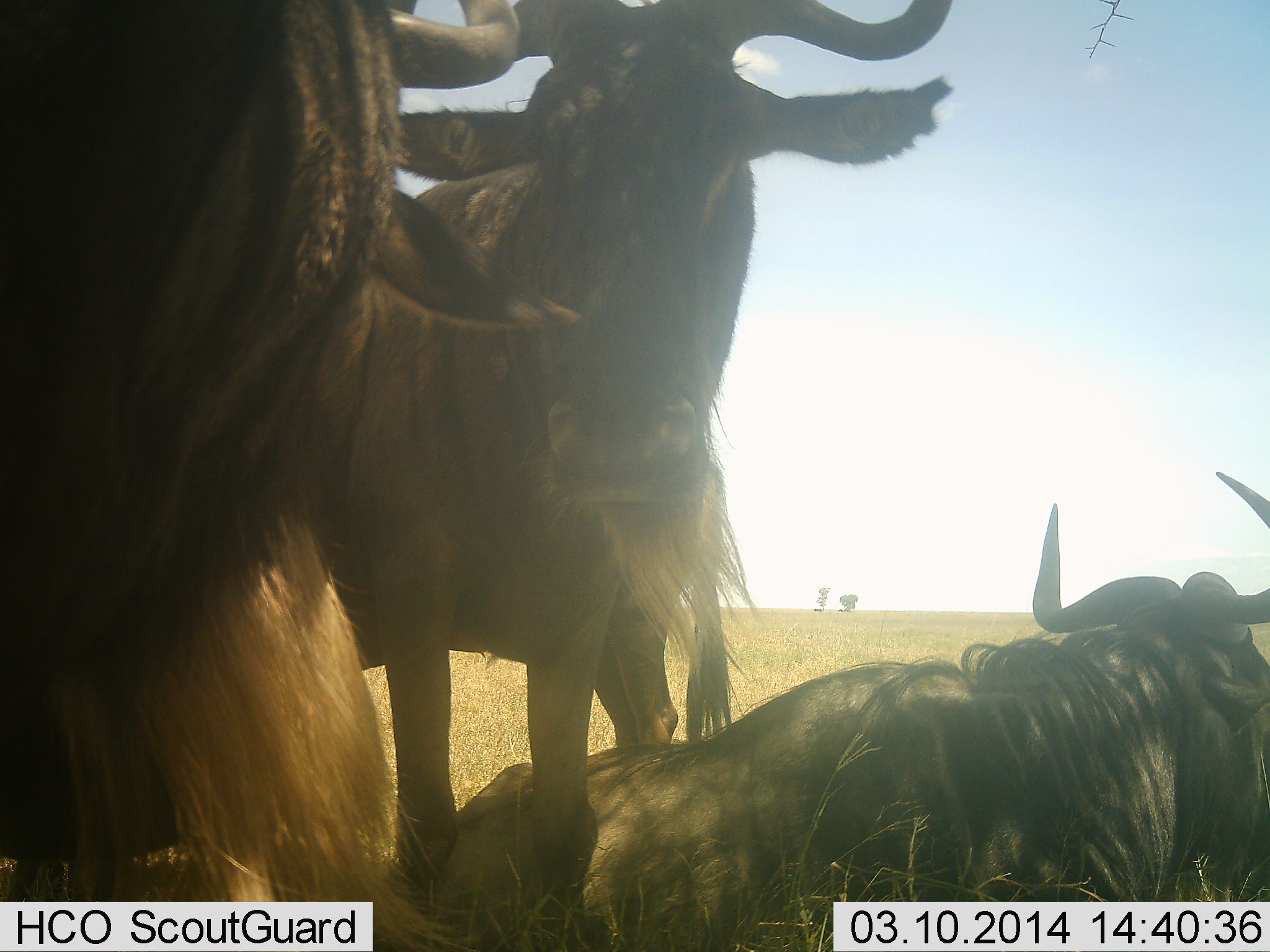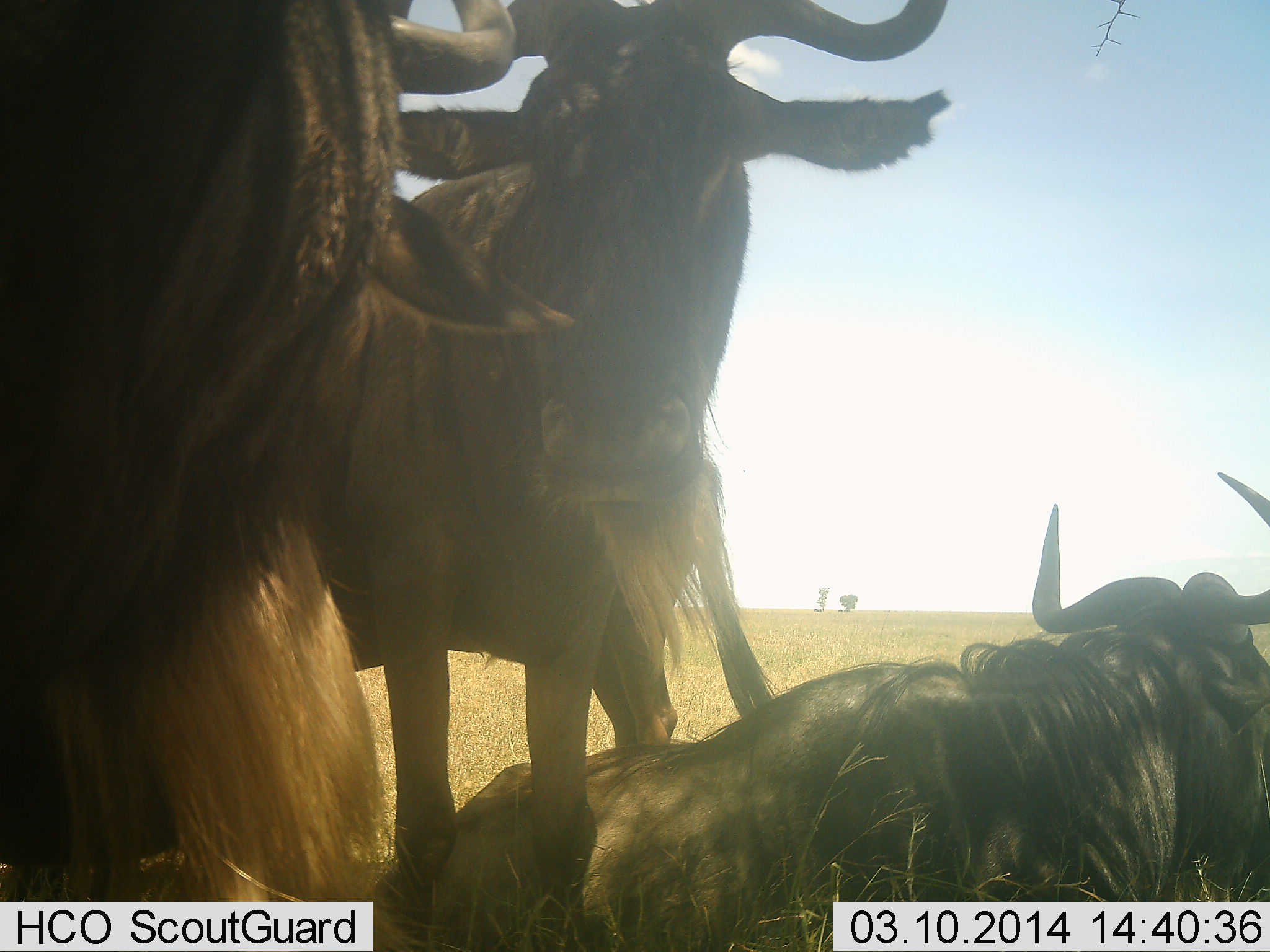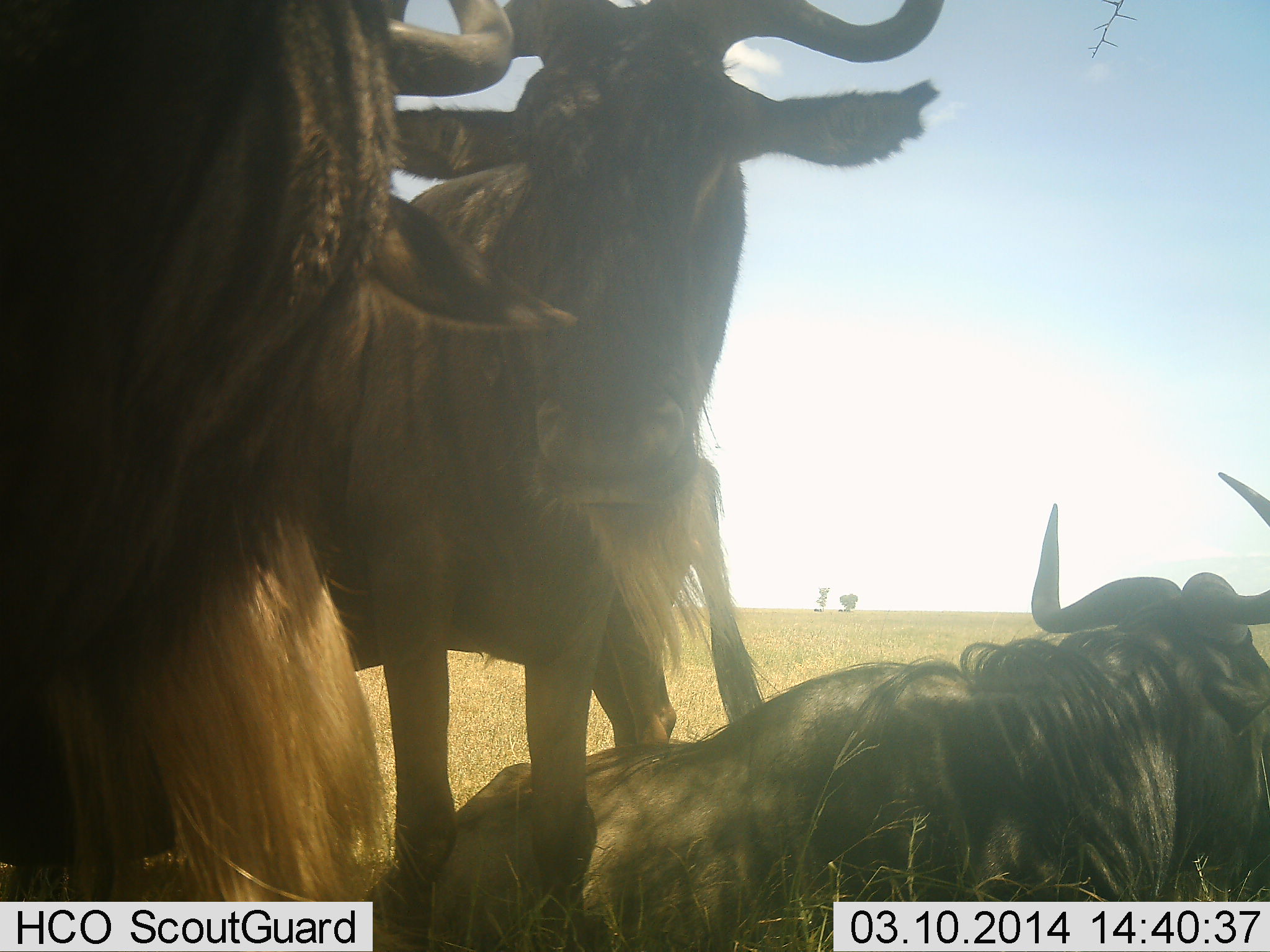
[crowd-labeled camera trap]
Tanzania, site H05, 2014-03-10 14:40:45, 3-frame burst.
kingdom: Animalia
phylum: Chordata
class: Mammalia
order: Artiodactyla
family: Bovidae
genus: Connochaetes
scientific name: Connochaetes taurinus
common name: blue wildebeest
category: wildebeest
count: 4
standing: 40%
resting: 90%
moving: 0%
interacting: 0%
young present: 0%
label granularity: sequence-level